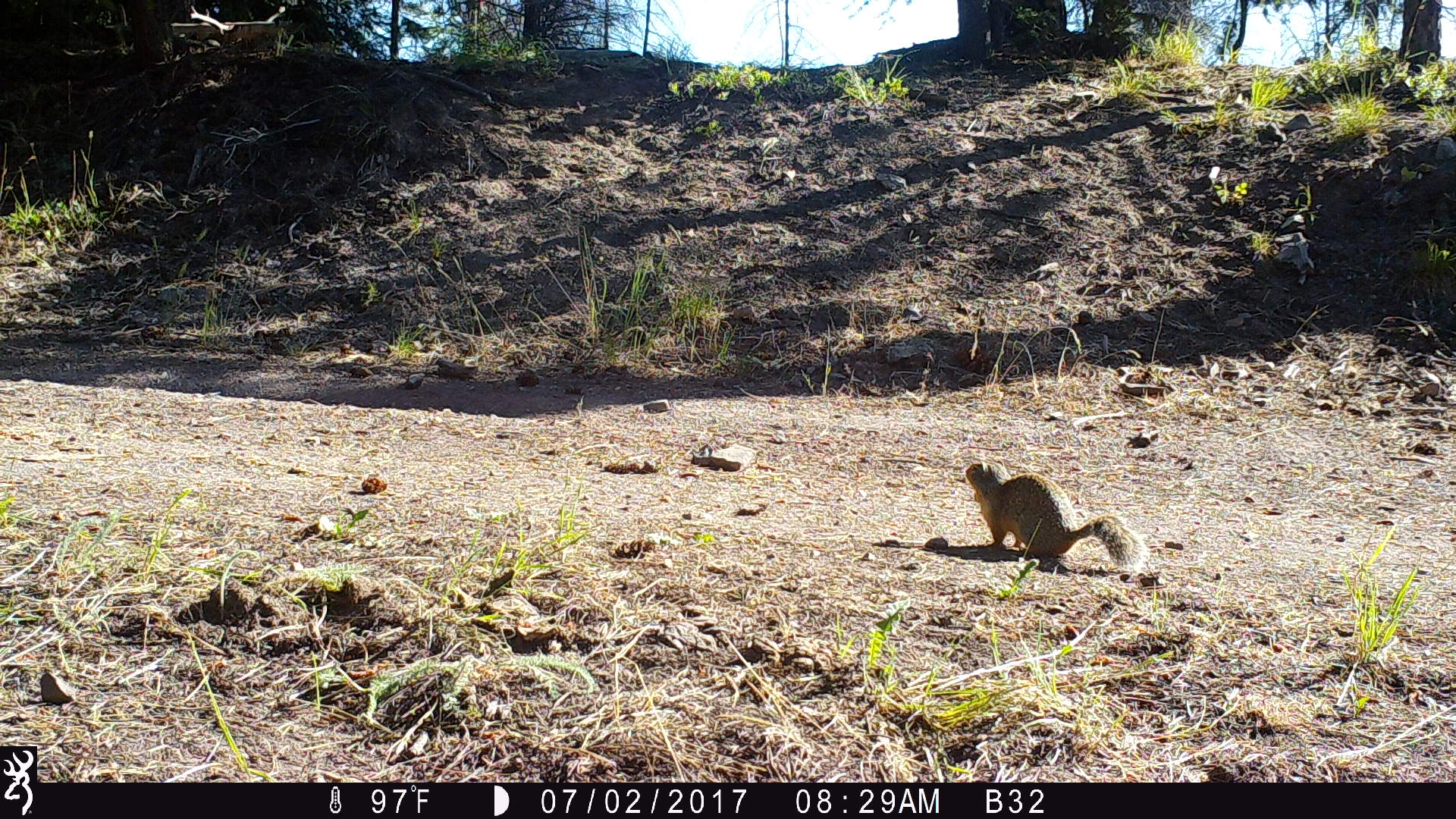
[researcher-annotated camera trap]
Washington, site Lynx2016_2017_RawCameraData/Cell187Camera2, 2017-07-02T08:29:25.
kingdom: Animalia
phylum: Chordata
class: Mammalia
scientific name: Mammalia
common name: small mammal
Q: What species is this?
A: Small mammal (Mammalia).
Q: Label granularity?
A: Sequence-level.